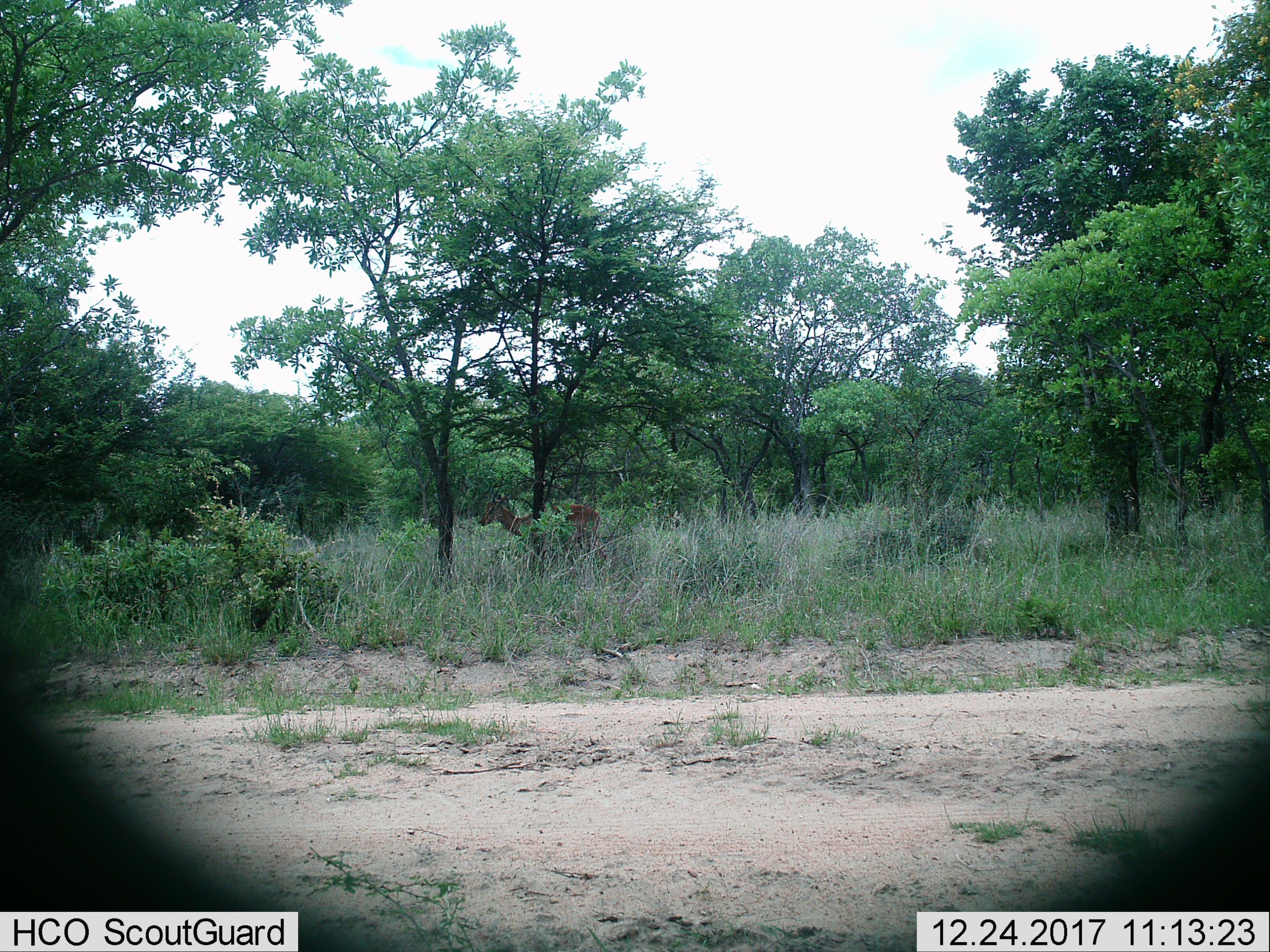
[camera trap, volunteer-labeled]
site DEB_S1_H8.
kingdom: Animalia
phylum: Chordata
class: Mammalia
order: Artiodactyla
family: Bovidae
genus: Aepyceros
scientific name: Aepyceros melampus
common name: impala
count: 1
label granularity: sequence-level